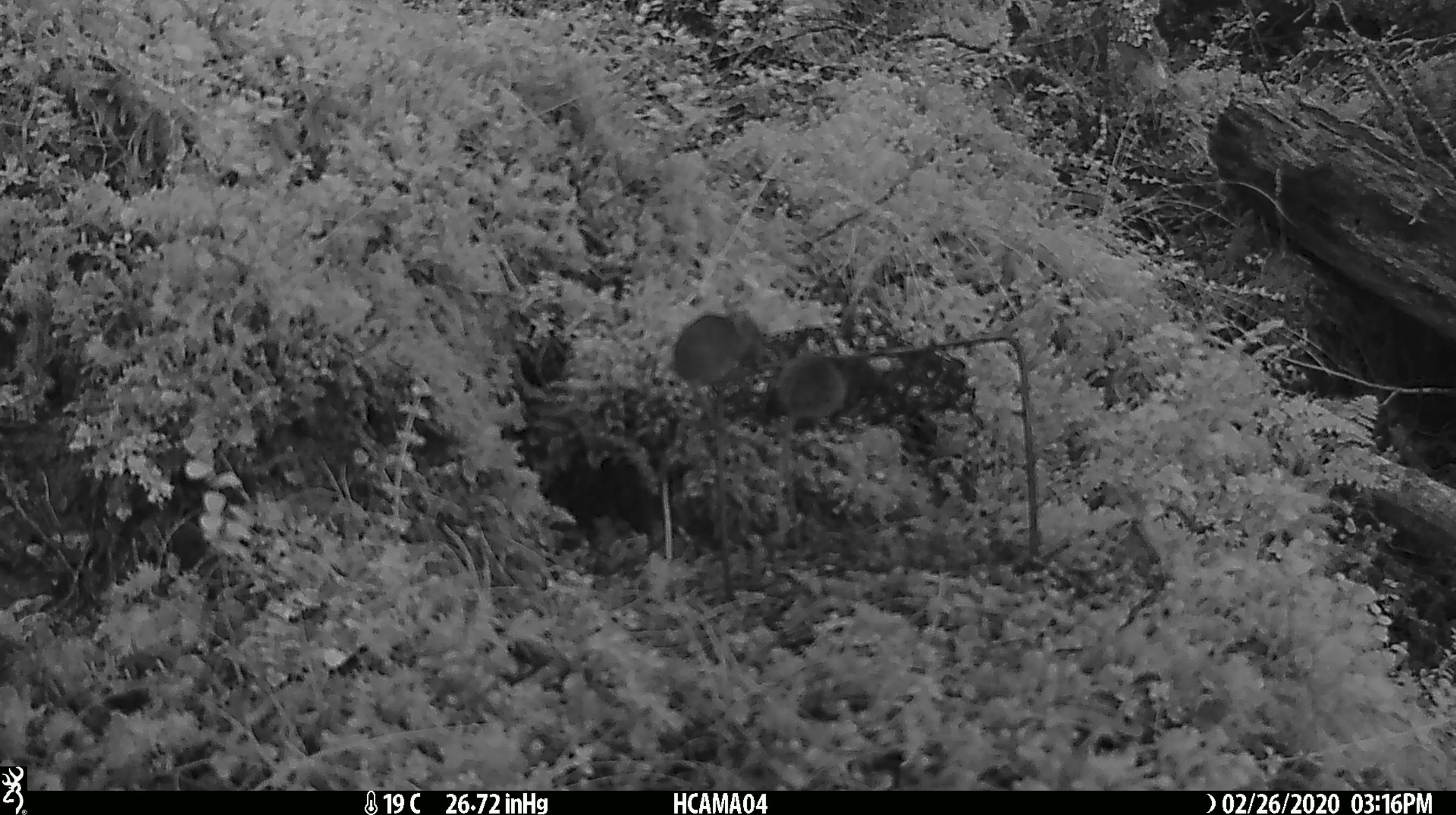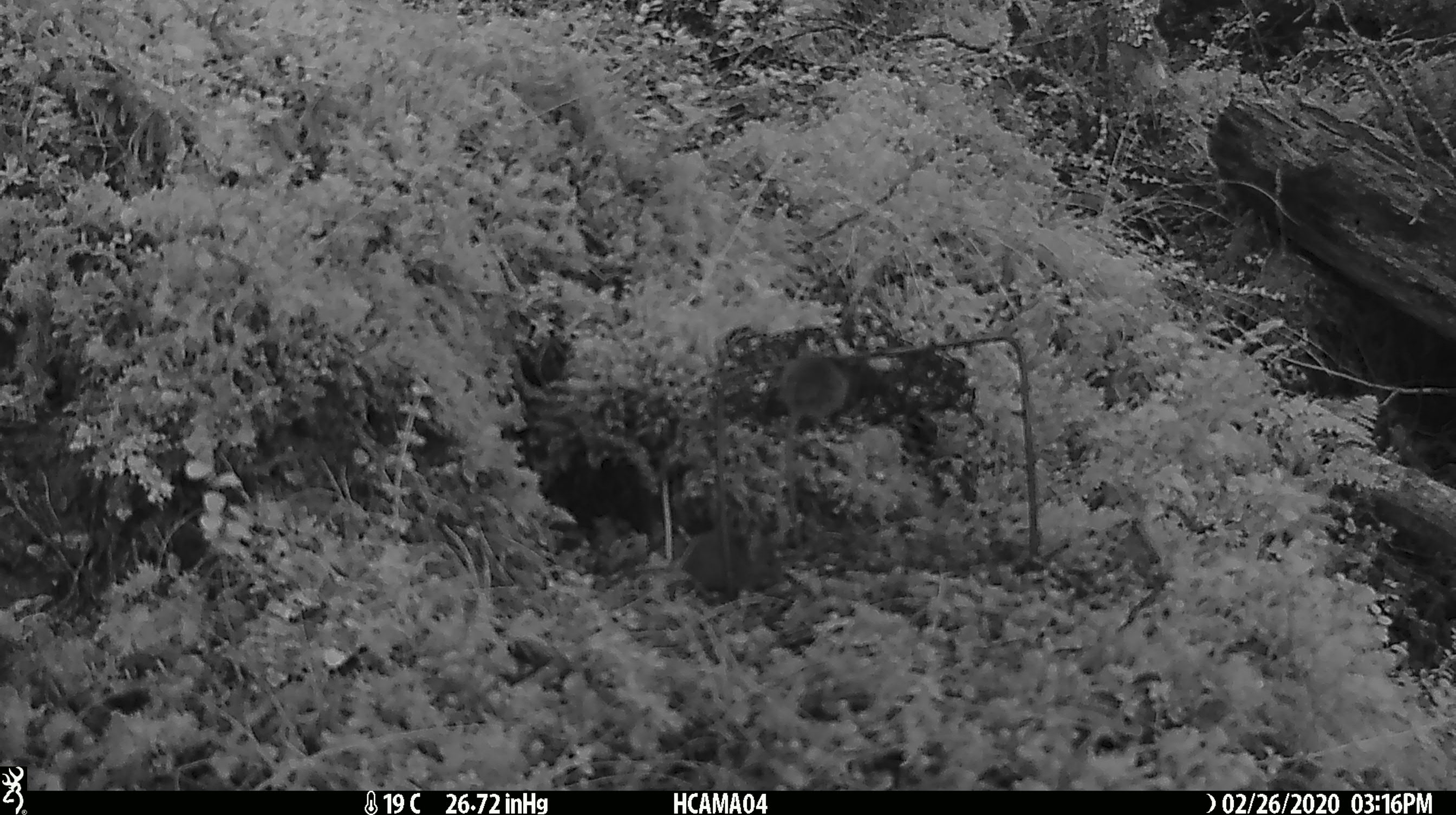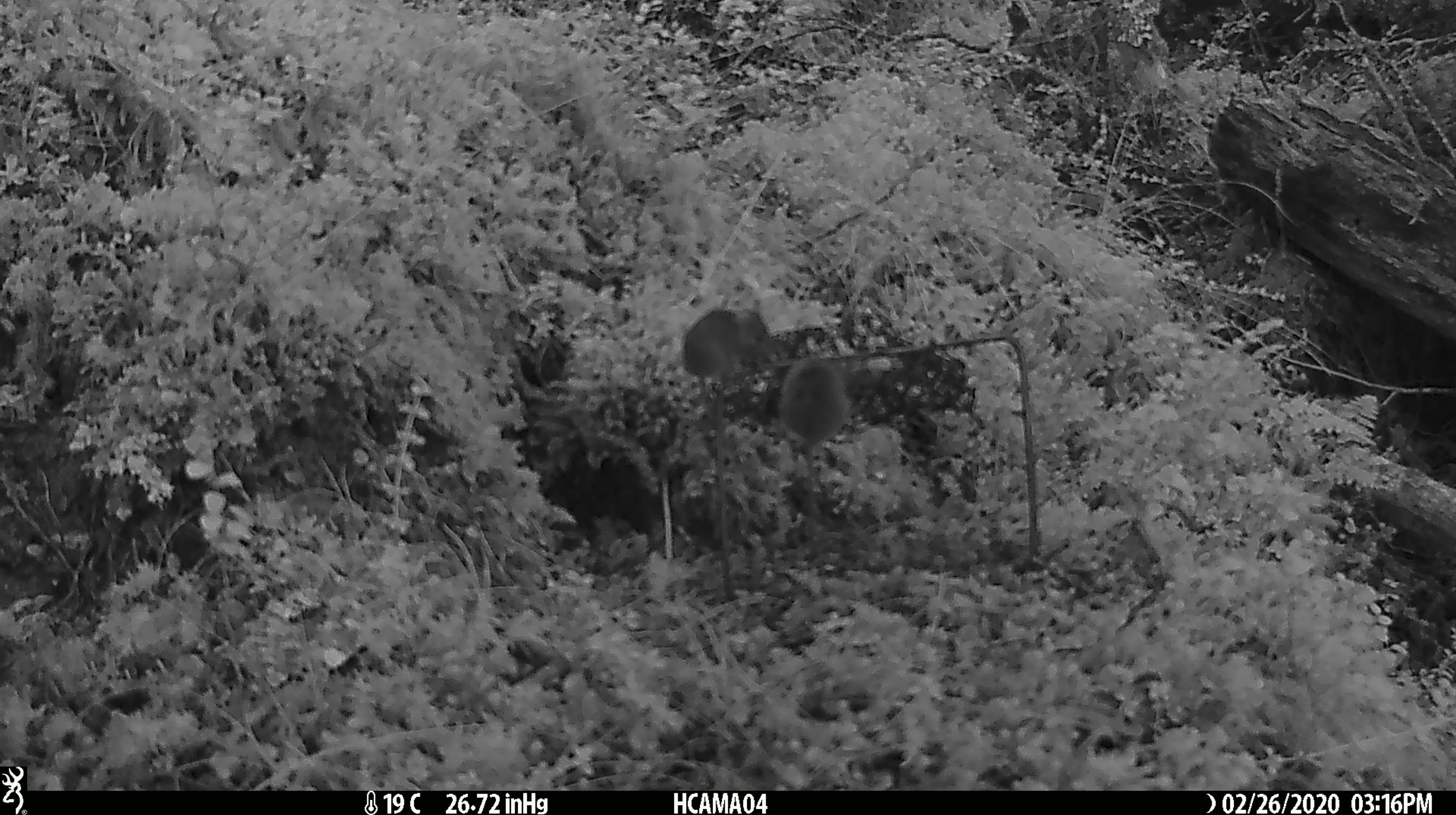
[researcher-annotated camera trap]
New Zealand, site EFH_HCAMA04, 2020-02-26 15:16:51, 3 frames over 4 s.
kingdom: Animalia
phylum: Chordata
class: Mammalia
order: Rodentia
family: Muridae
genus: Mus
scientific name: Mus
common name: mouse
Mouse (Mus).